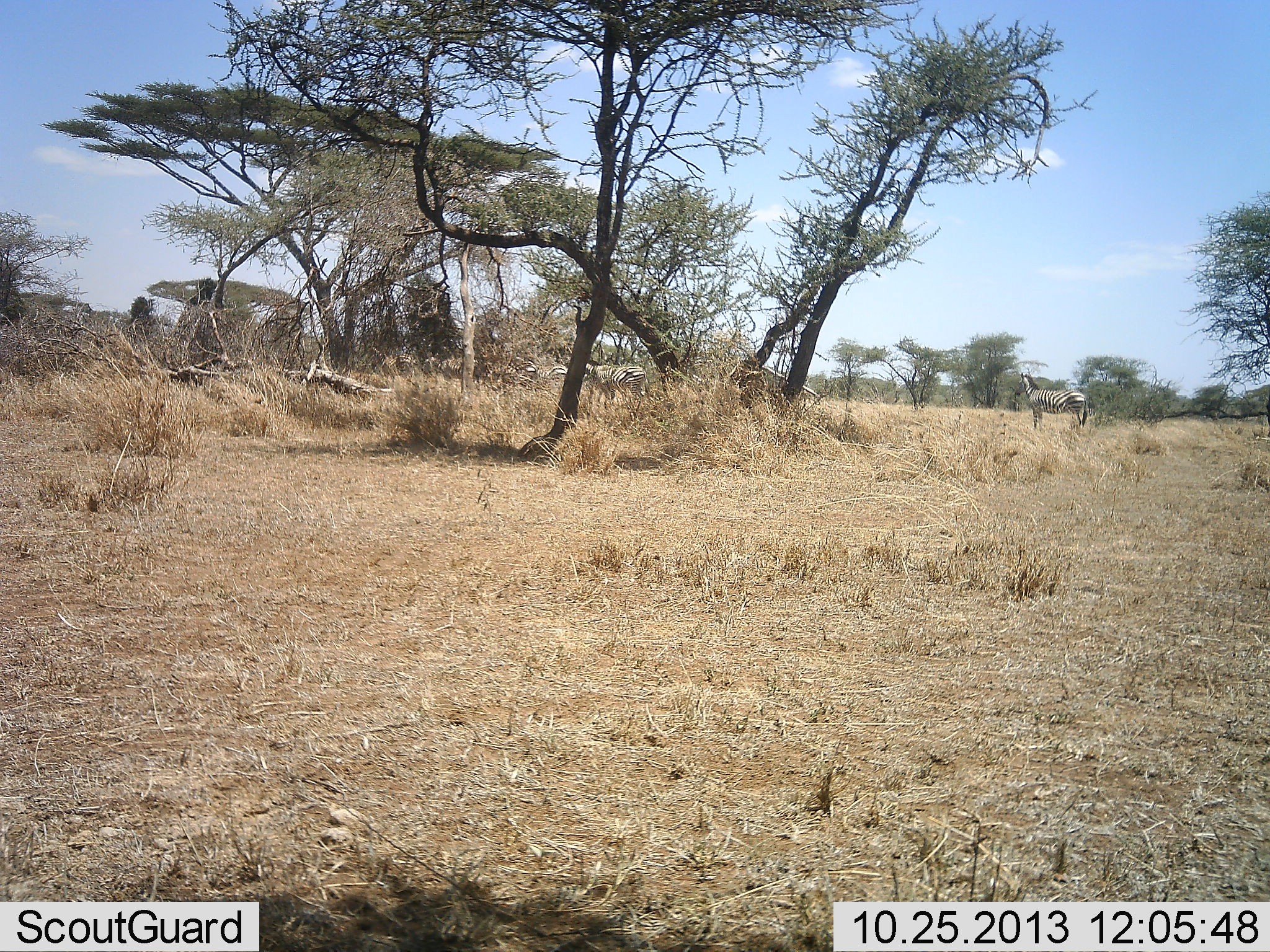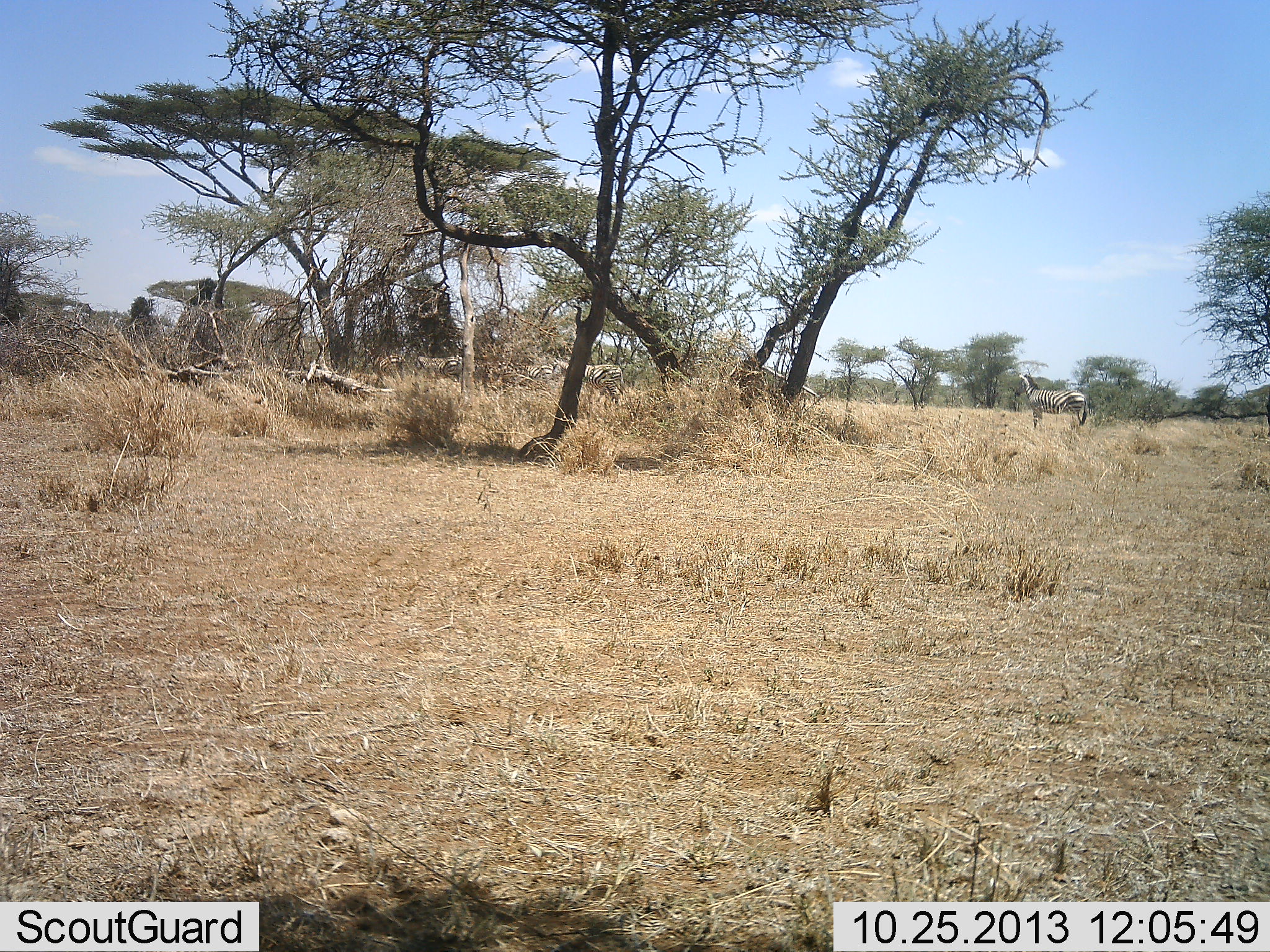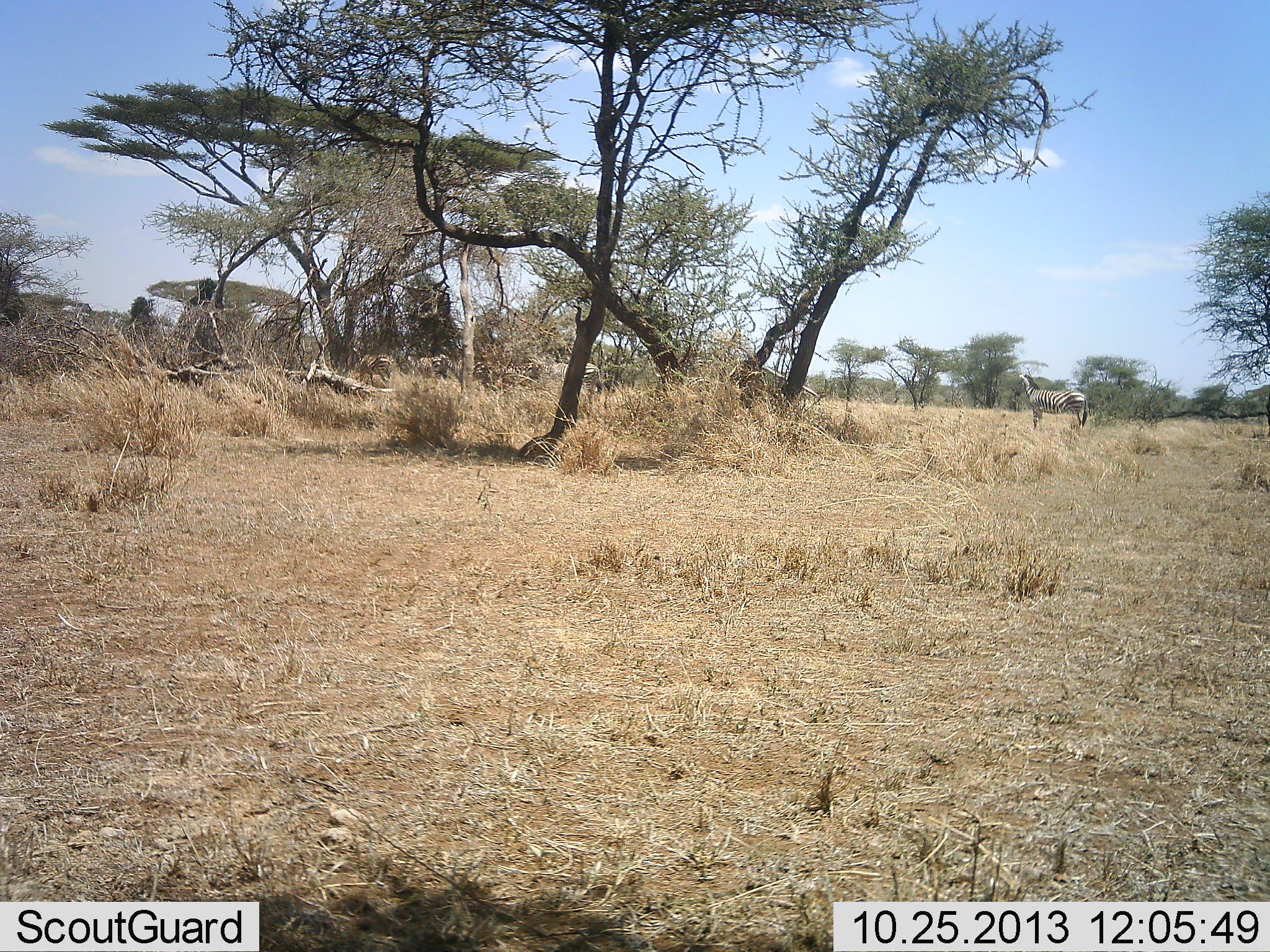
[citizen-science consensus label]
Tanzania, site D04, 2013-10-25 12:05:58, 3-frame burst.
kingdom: Animalia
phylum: Chordata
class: Mammalia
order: Perissodactyla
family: Equidae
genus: Equus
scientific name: Equus quagga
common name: plains zebra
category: zebra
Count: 7.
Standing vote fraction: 80%.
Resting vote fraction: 0%.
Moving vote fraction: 90%.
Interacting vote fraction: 0%.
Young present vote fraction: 0%.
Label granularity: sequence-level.